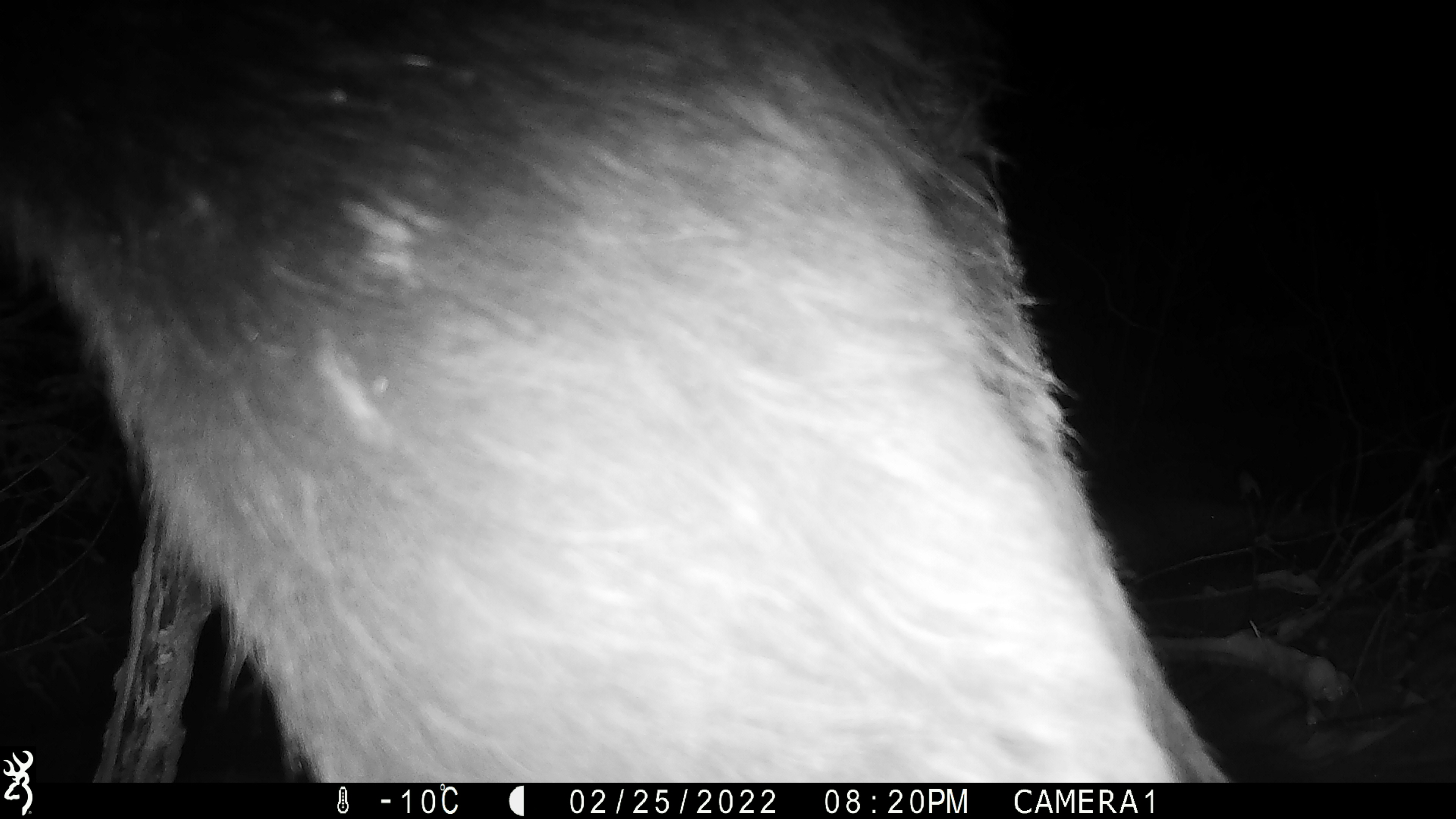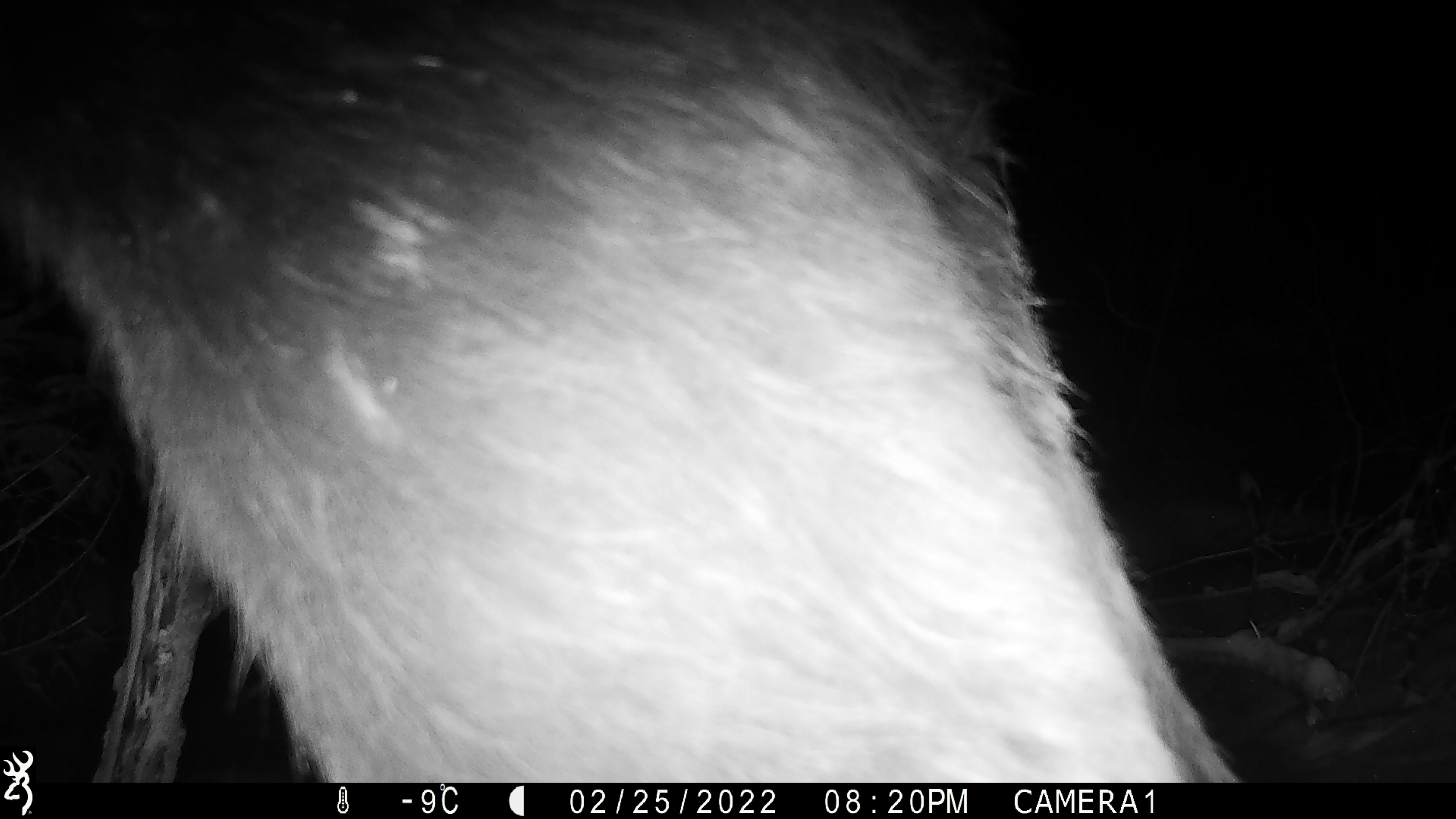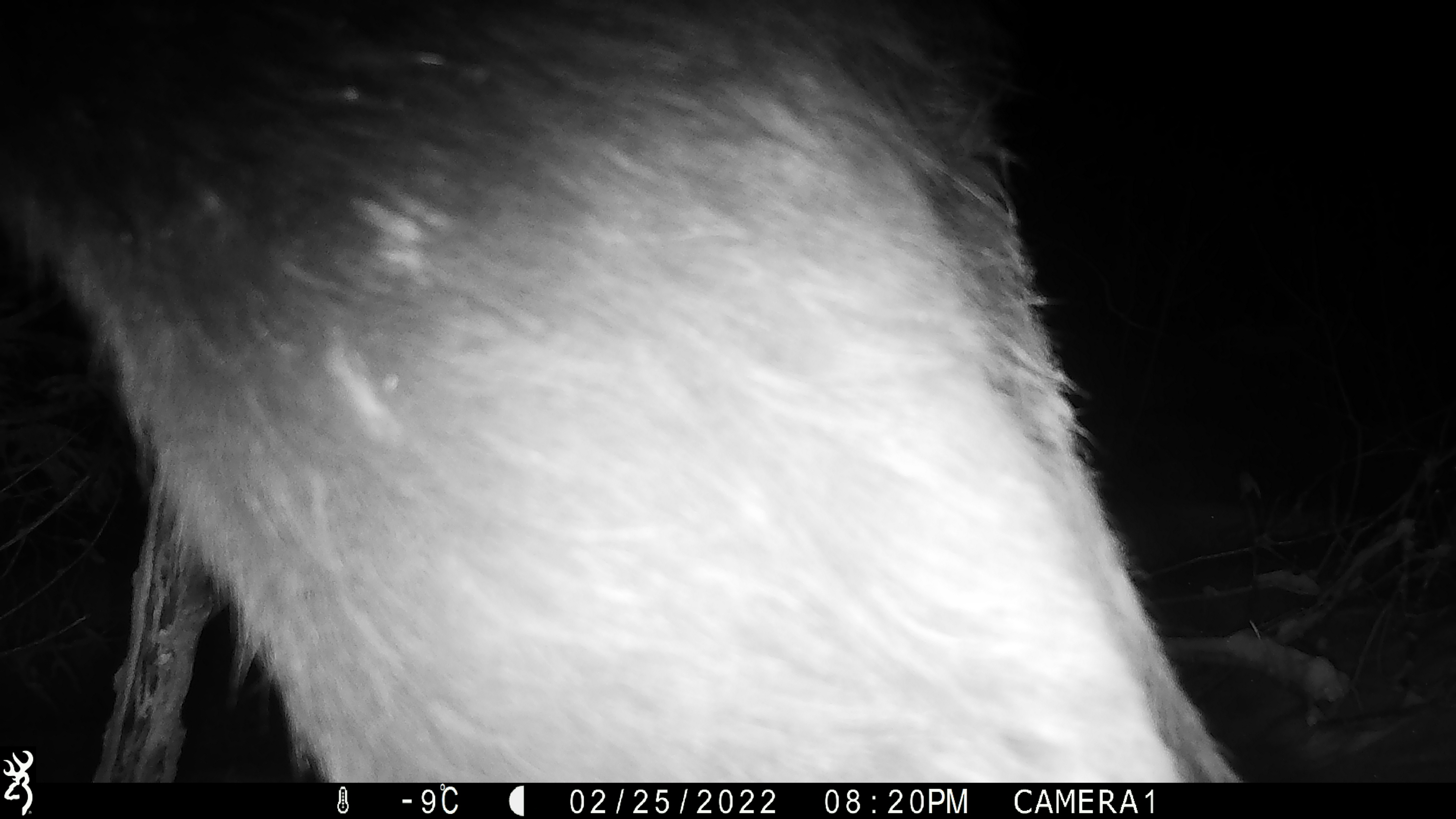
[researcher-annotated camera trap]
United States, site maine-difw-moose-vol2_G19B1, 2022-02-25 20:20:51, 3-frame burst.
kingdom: Animalia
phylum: Chordata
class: Mammalia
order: Artiodactyla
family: Cervidae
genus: Alces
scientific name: Alces alces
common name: moose